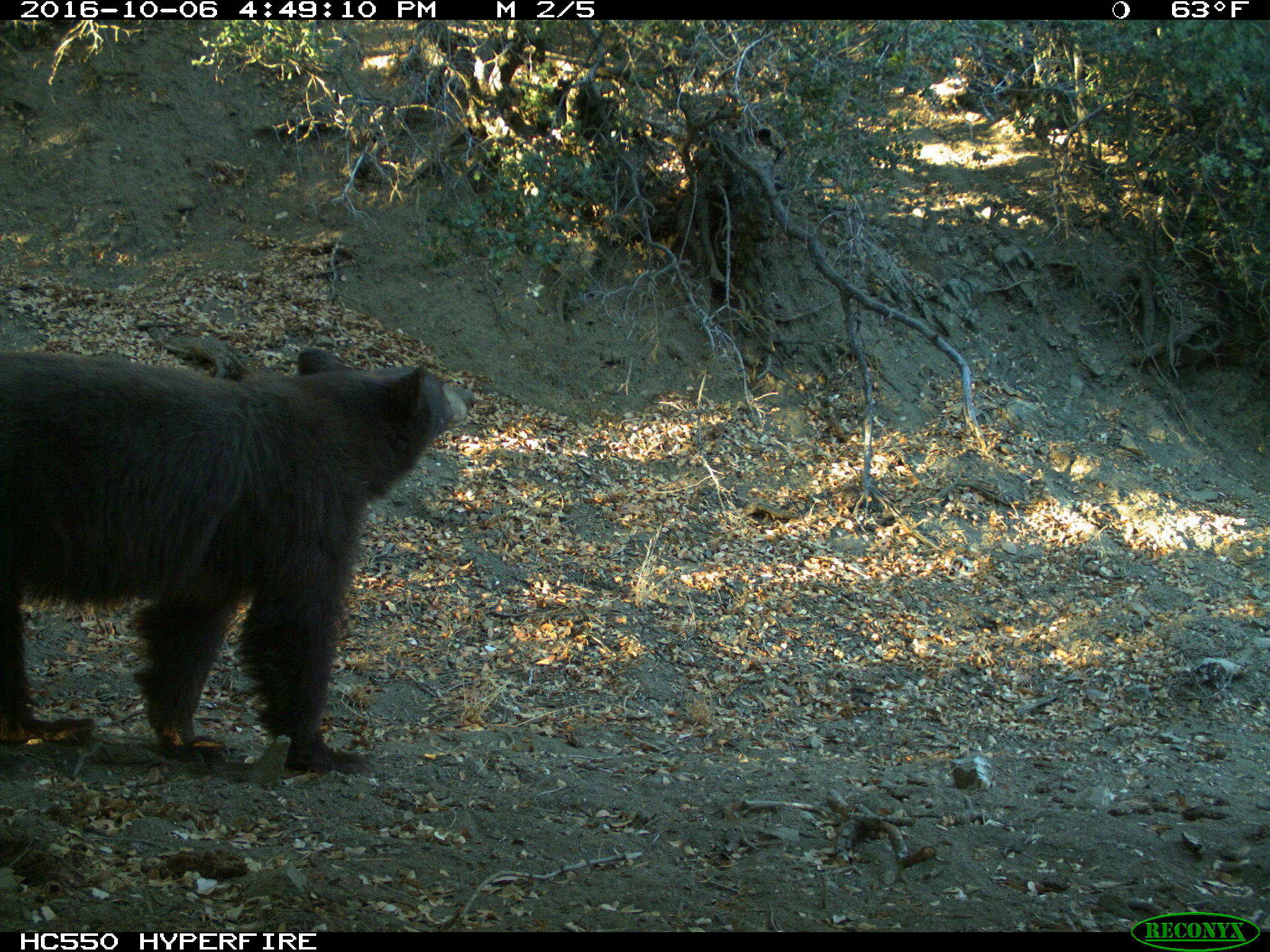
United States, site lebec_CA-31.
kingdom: Animalia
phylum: Chordata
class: Mammalia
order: Carnivora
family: Ursidae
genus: Ursus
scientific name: Ursus americanus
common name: american black bear